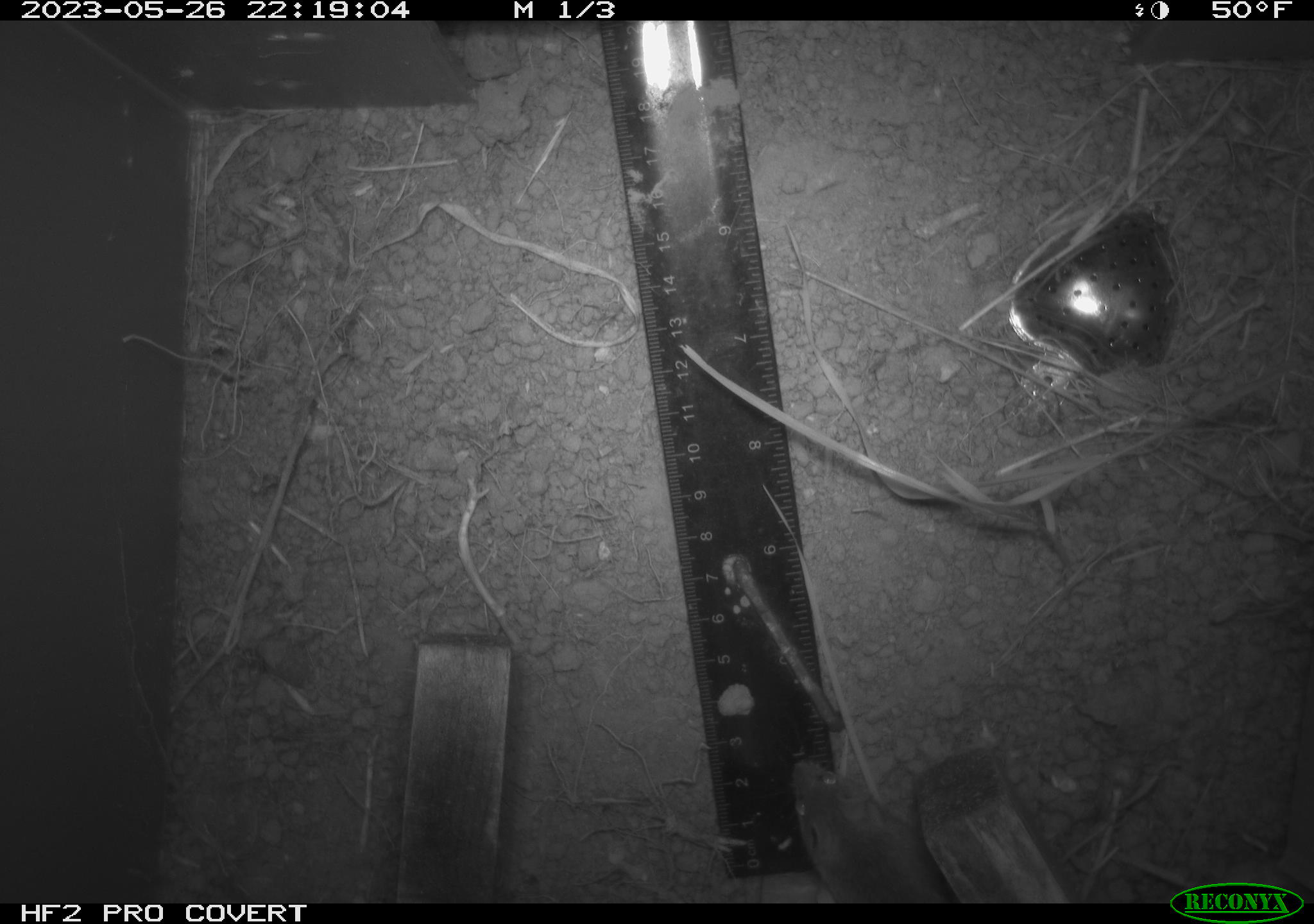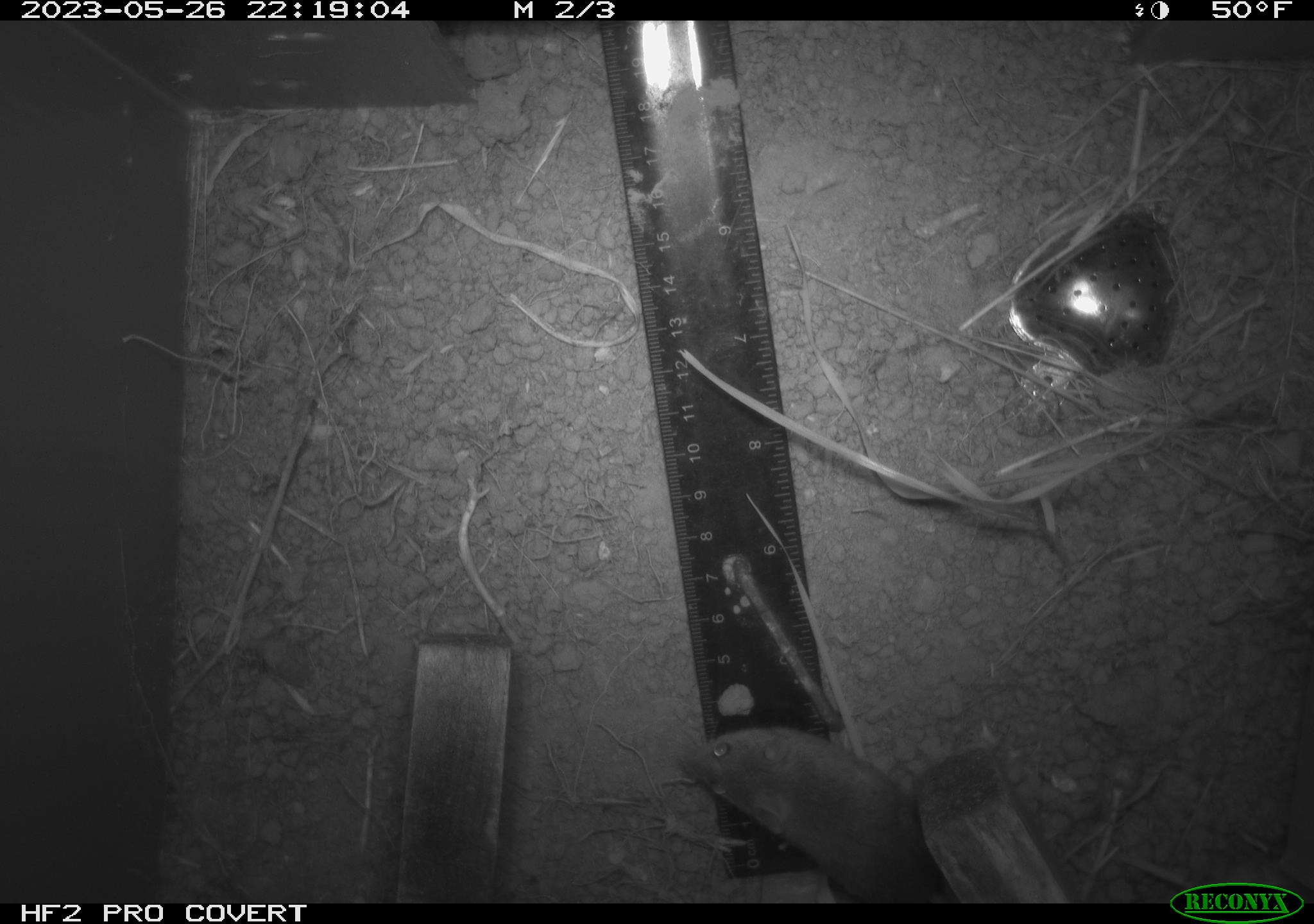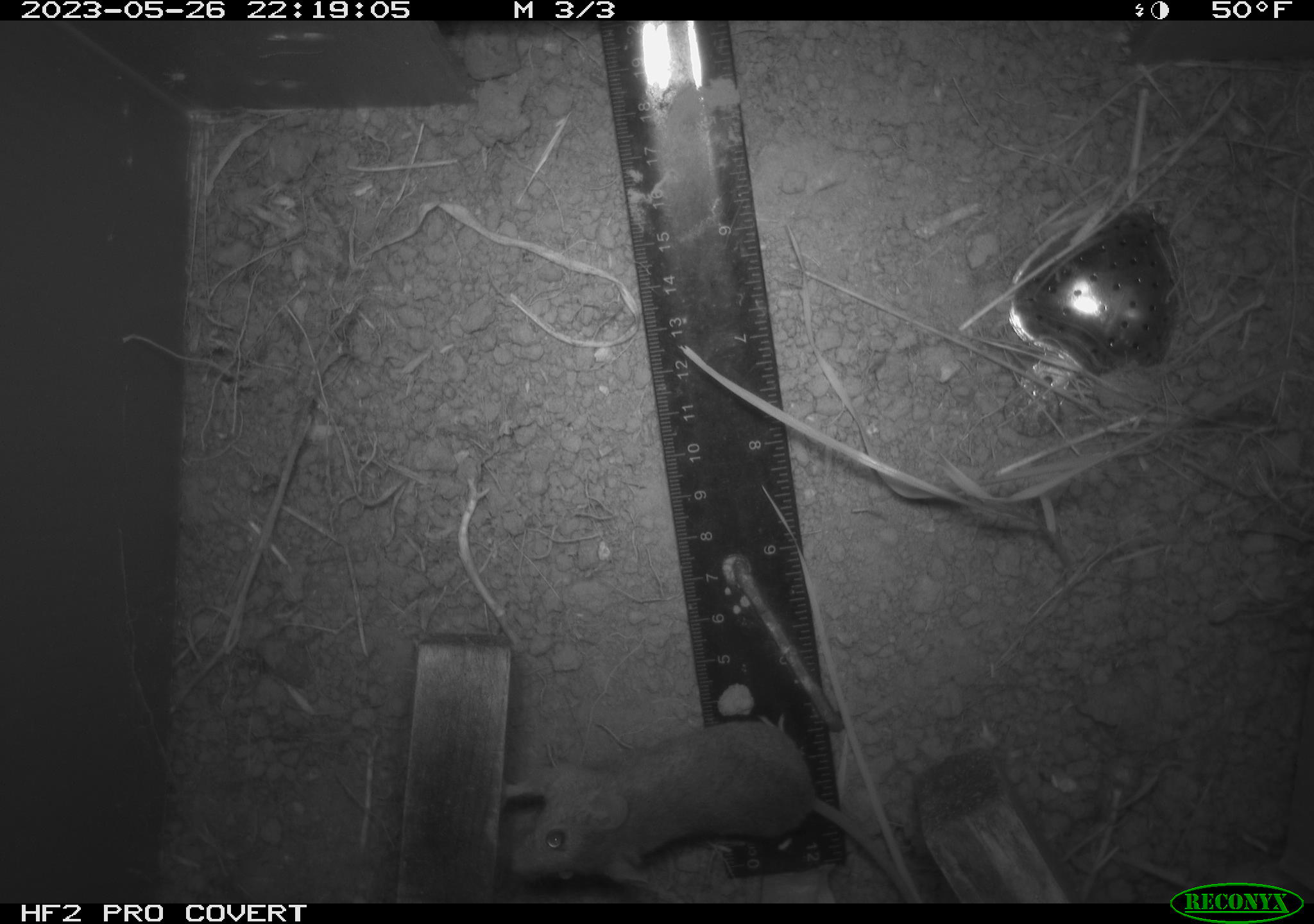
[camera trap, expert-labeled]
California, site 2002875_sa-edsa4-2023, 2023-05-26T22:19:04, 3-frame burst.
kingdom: Animalia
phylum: Chordata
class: Mammalia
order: Rodentia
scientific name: Rodentia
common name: mouse species